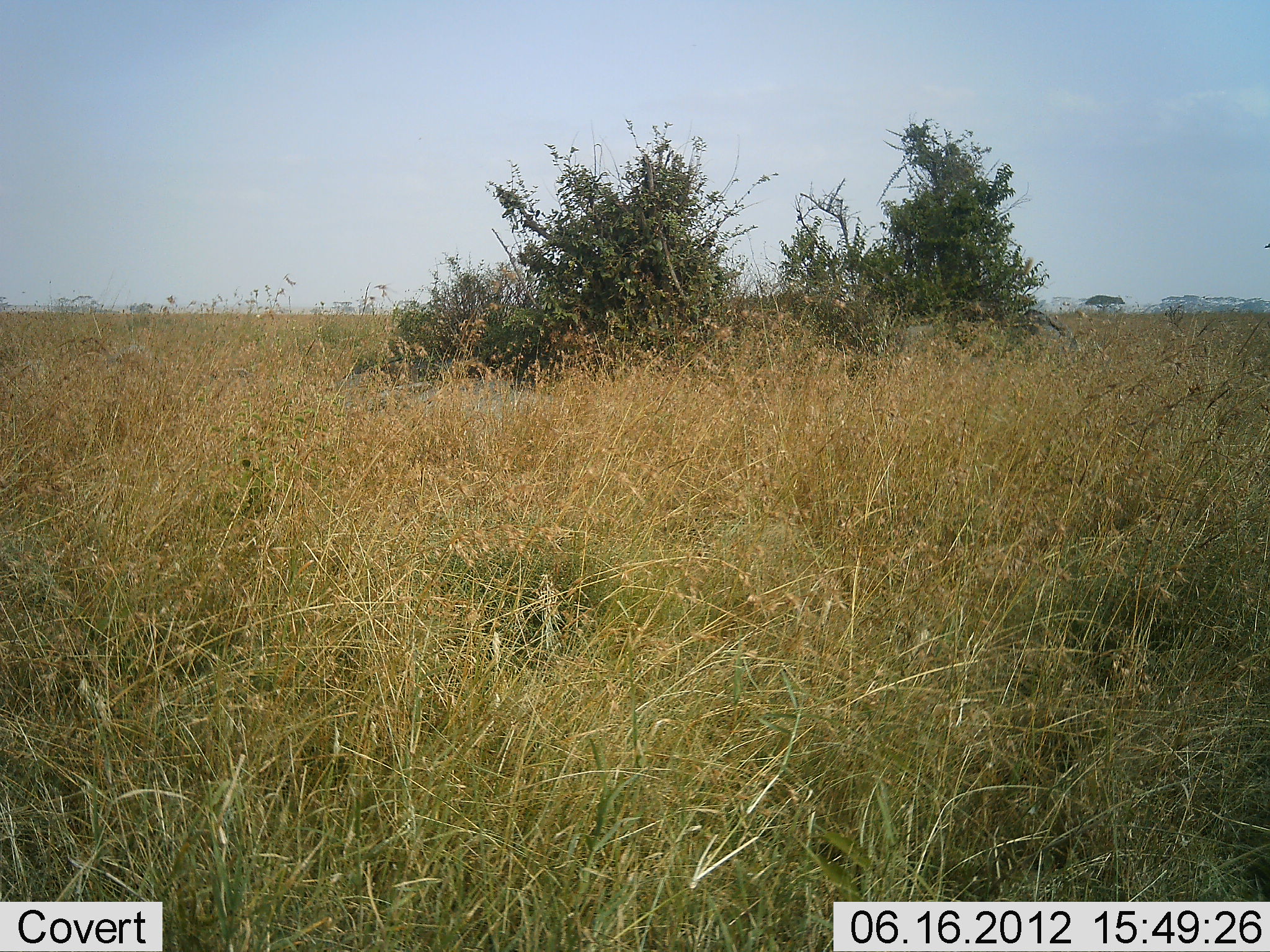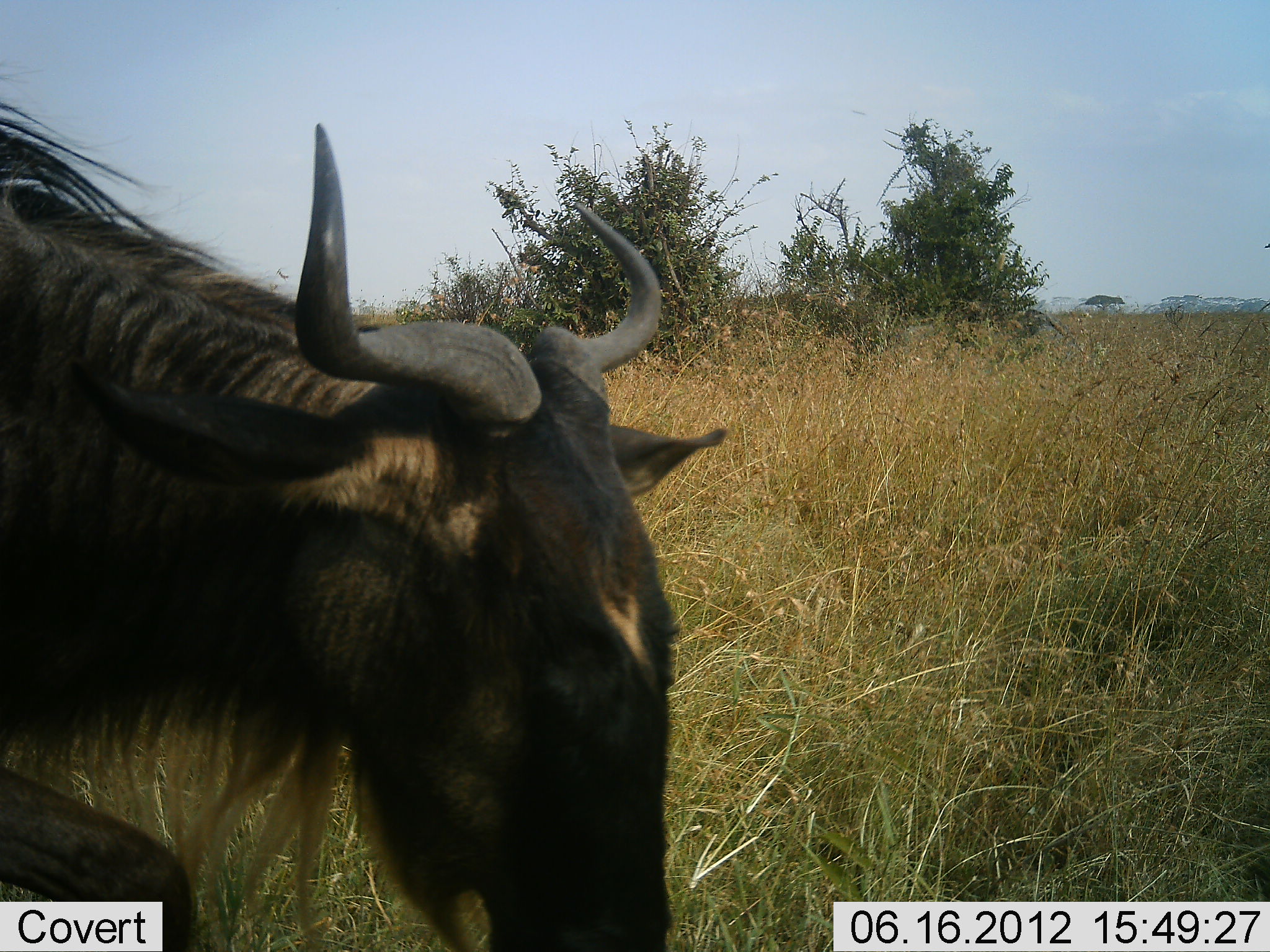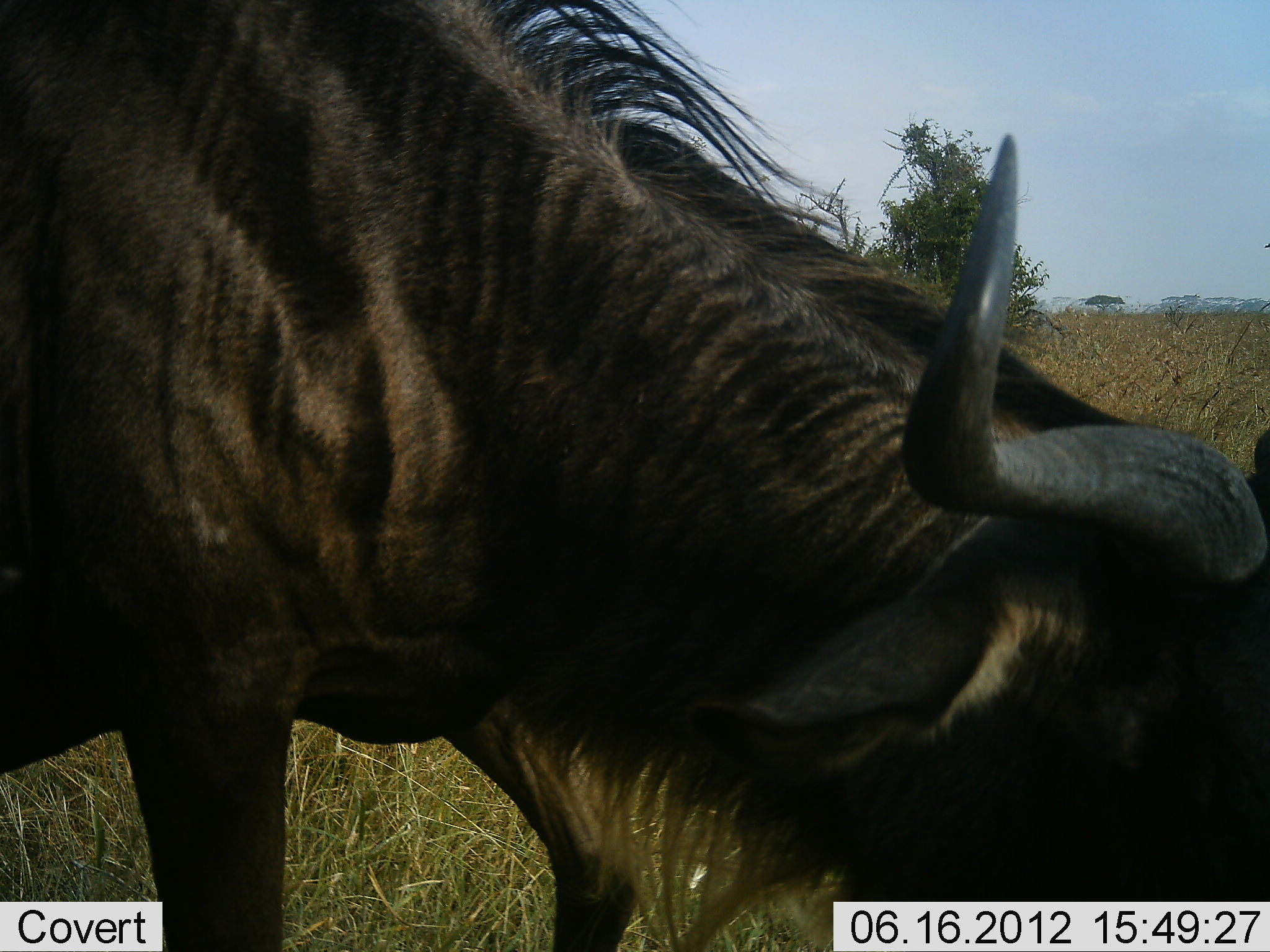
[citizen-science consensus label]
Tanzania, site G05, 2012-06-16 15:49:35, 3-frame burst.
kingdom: Animalia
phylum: Chordata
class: Mammalia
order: Artiodactyla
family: Bovidae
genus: Connochaetes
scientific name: Connochaetes taurinus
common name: blue wildebeest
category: wildebeest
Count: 1.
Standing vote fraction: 10%.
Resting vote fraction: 0%.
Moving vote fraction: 100%.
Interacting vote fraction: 0%.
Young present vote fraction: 10%.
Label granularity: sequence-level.